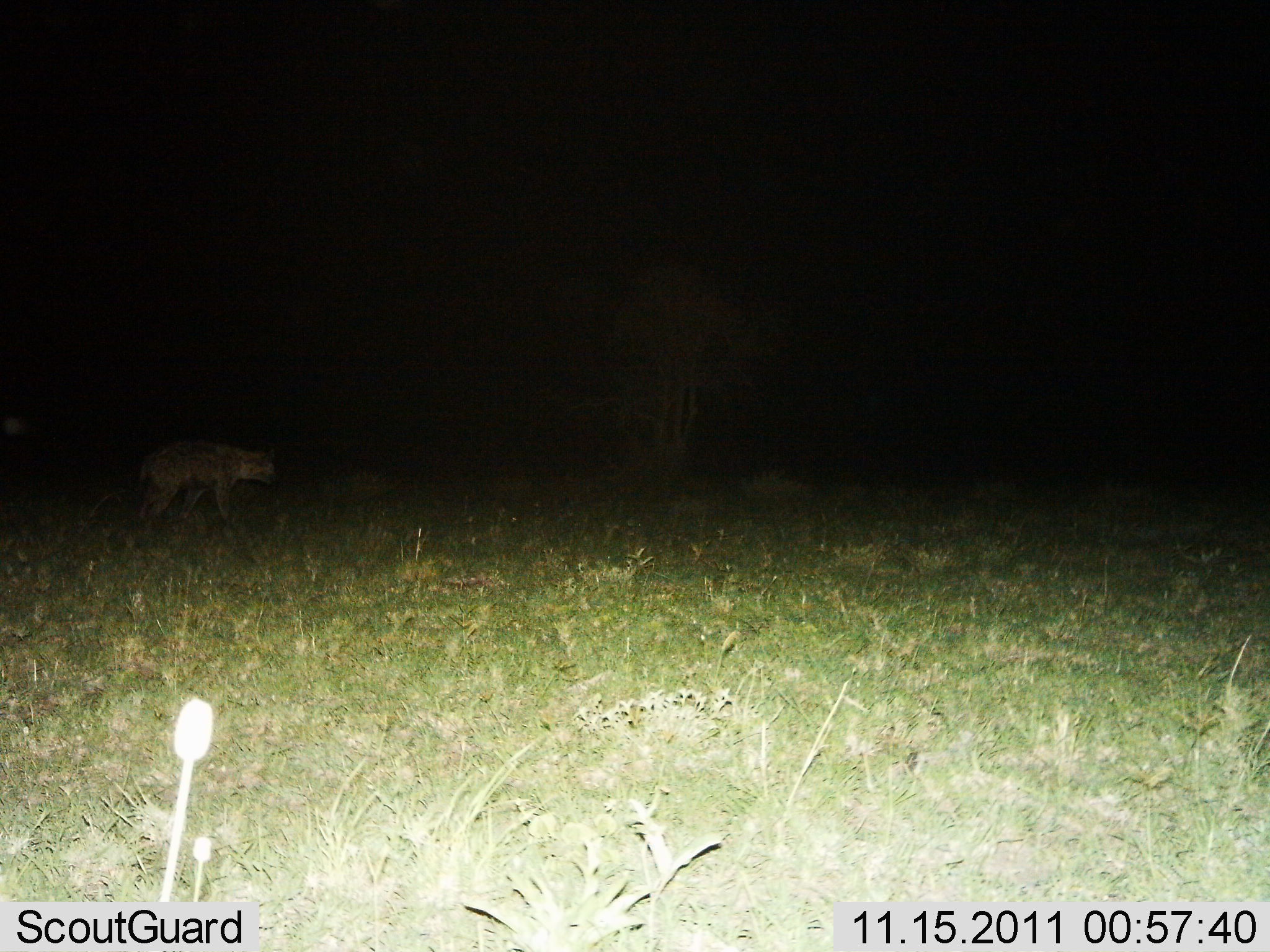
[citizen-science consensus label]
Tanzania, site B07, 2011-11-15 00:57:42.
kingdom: Animalia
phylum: Chordata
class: Mammalia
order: Carnivora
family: Hyaenidae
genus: Crocuta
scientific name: Crocuta crocuta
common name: spotted hyena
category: hyenaspotted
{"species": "hyenaspotted (spotted hyena) (Crocuta crocuta)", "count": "1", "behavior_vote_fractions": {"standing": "38%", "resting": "0%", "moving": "62%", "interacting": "0%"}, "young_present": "0%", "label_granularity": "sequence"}